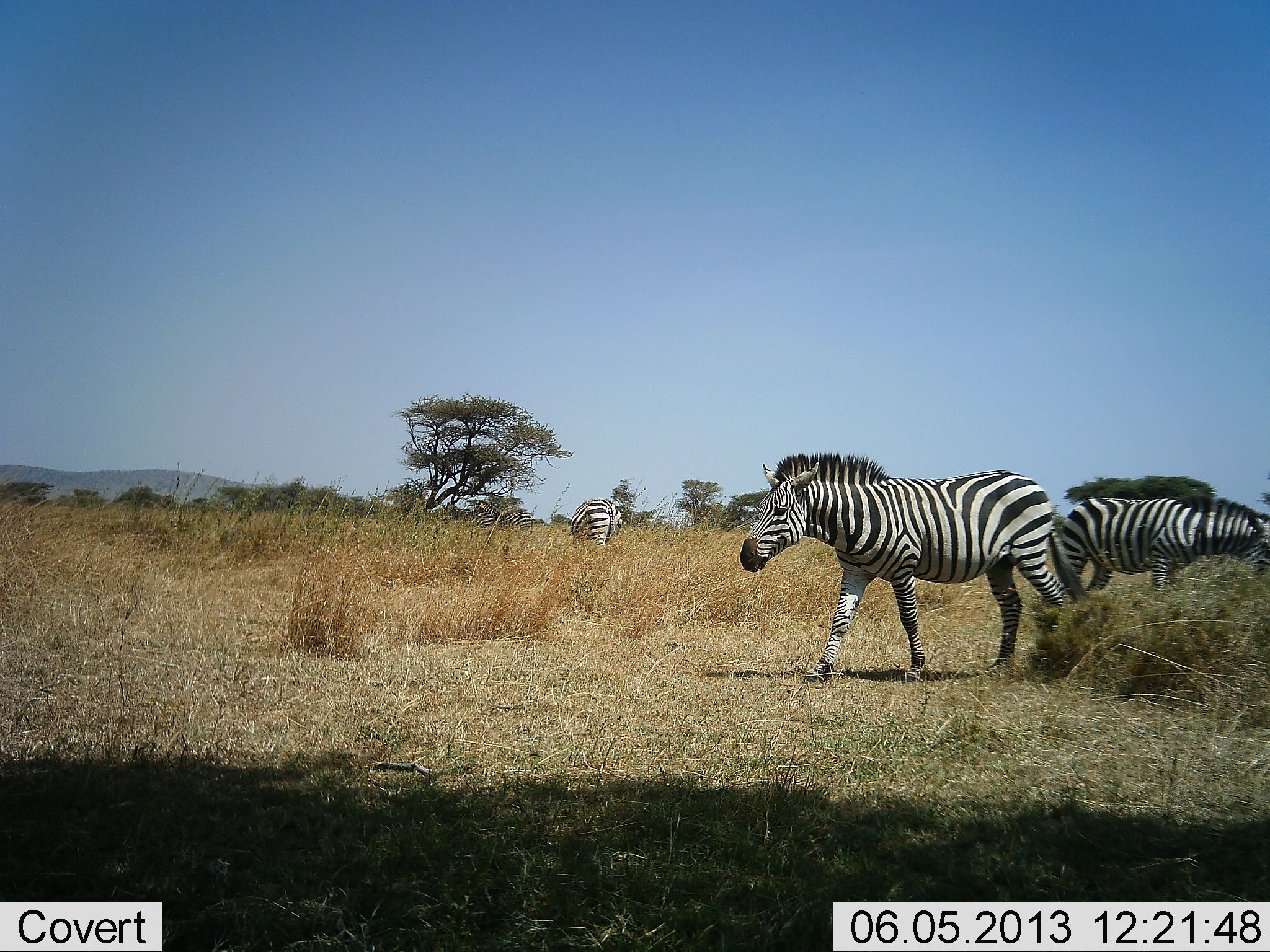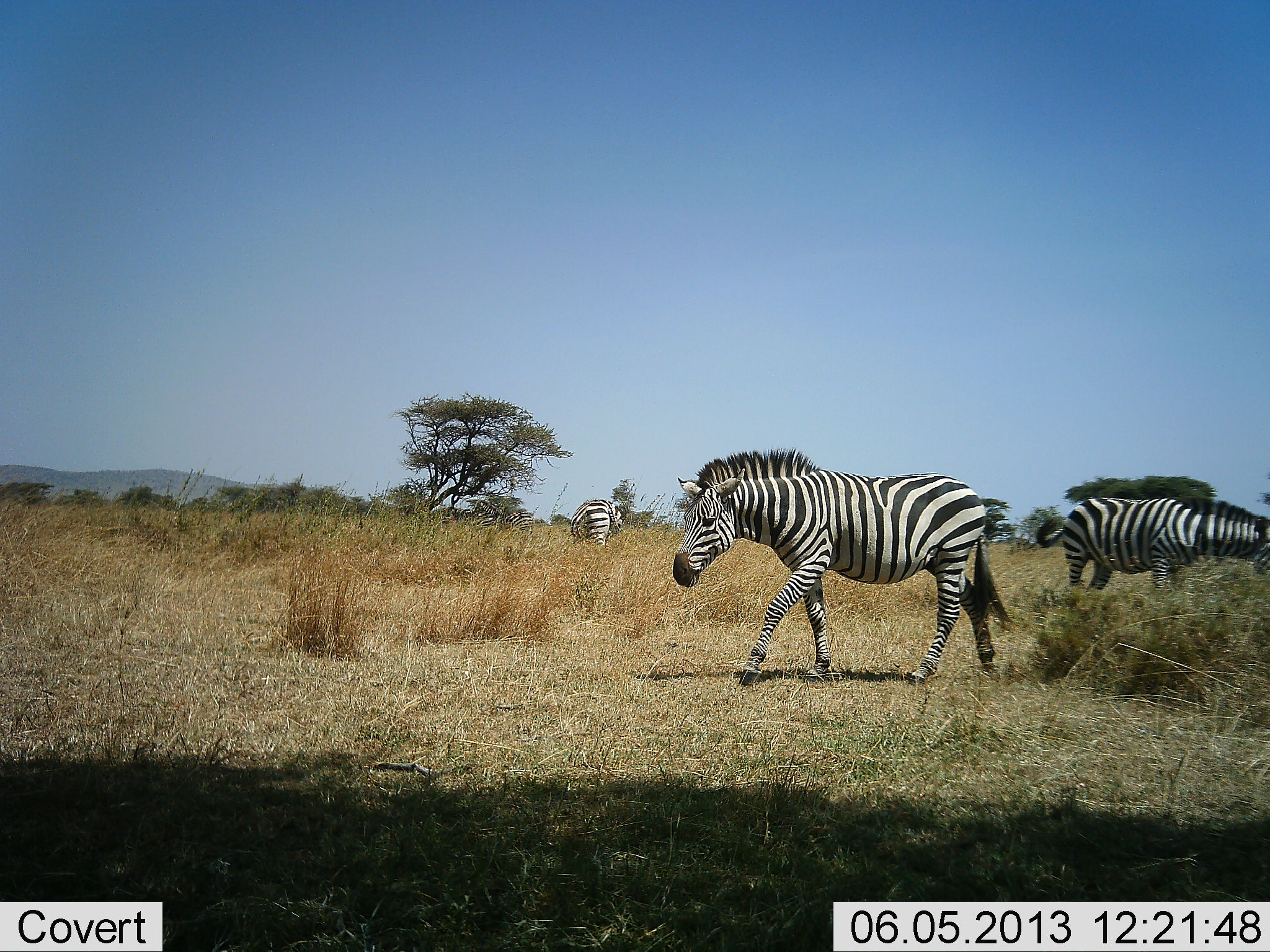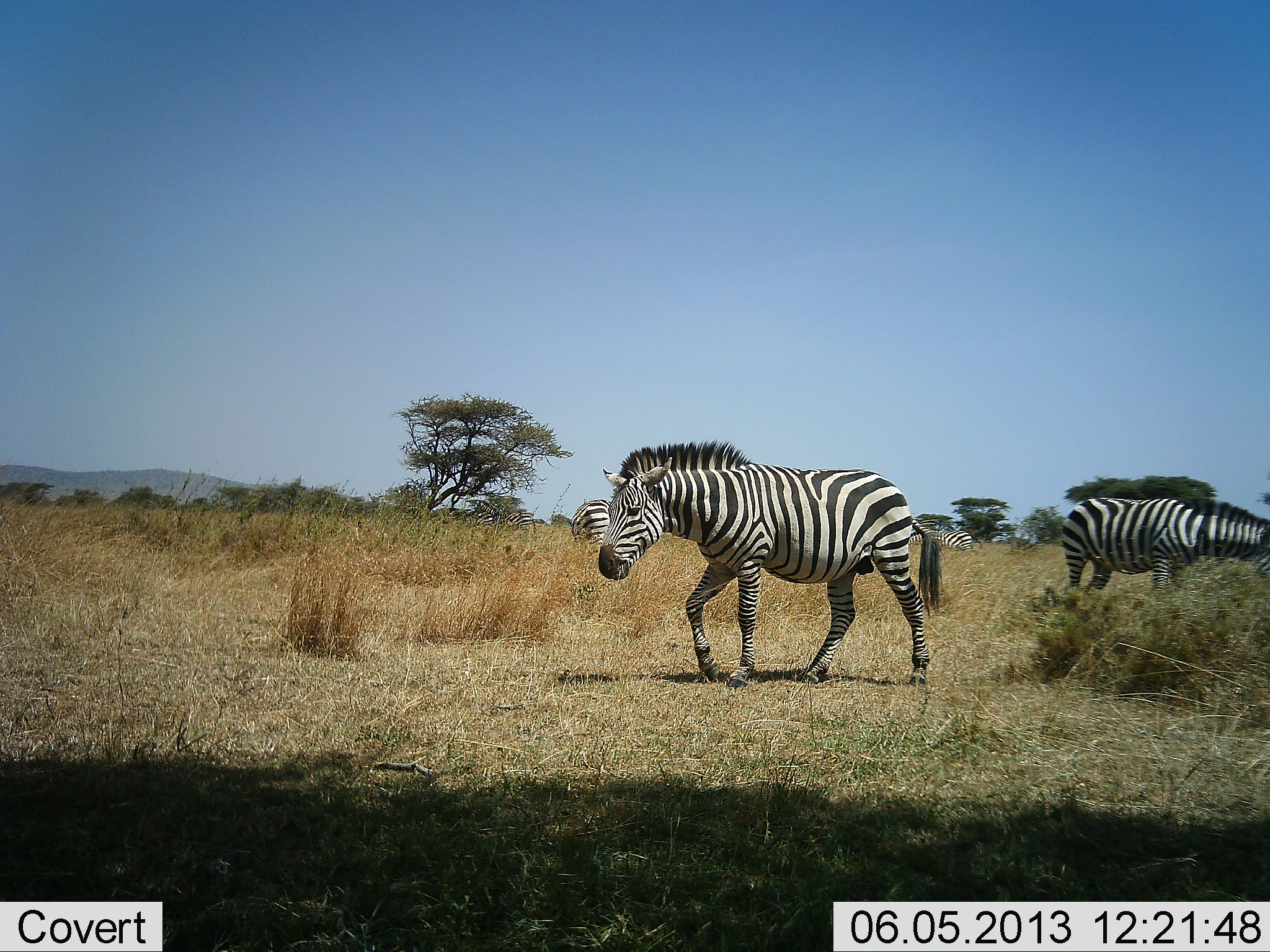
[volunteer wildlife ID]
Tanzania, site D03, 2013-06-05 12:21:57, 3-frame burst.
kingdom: Animalia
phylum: Chordata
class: Mammalia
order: Perissodactyla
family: Equidae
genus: Equus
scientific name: Equus quagga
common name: plains zebra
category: zebra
Zebra (plains zebra) (Equus quagga), count 4. Behavior (volunteer vote fractions): standing 40%, resting 0%, moving 90%, interacting 0%. Young present (vote fraction): 0%. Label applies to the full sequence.